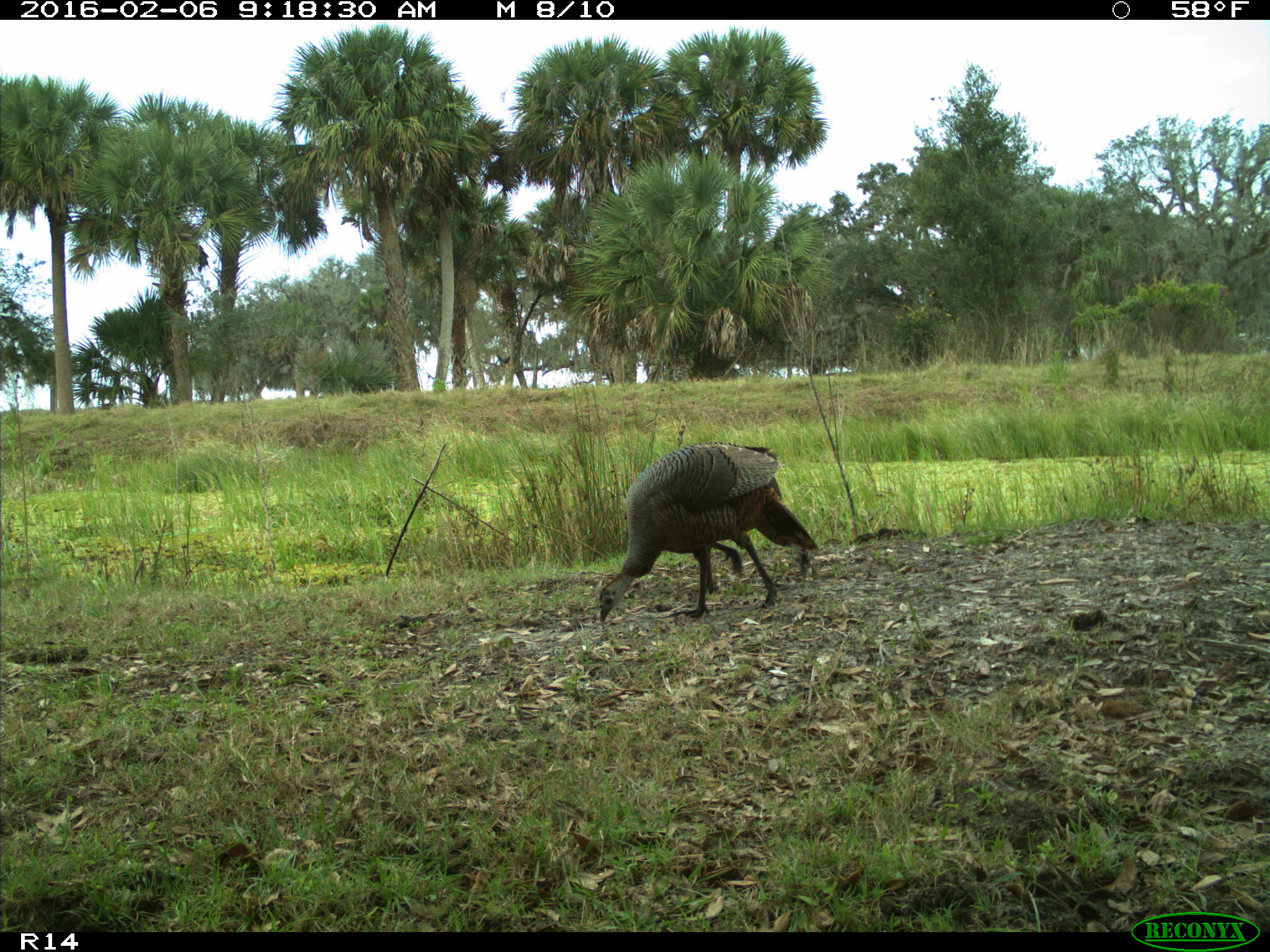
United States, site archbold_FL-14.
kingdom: Animalia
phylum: Chordata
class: Aves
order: Galliformes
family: Phasianidae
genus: Meleagris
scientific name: Meleagris gallopavo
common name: wild turkey